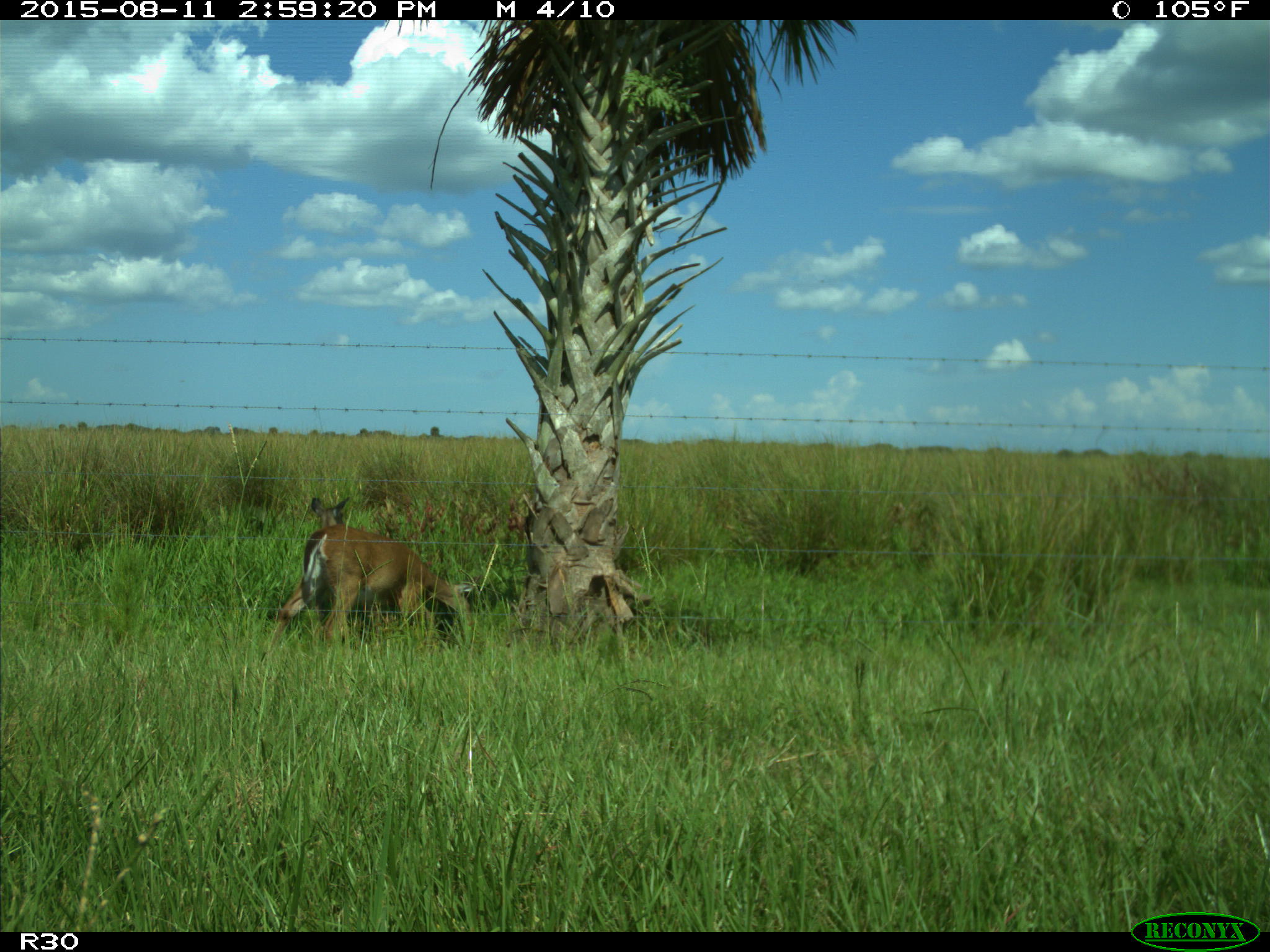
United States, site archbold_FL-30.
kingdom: Animalia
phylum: Chordata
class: Mammalia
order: Artiodactyla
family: Cervidae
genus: Odocoileus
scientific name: Odocoileus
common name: deer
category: unidentified deer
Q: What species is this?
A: Unidentified deer (deer) (Odocoileus).